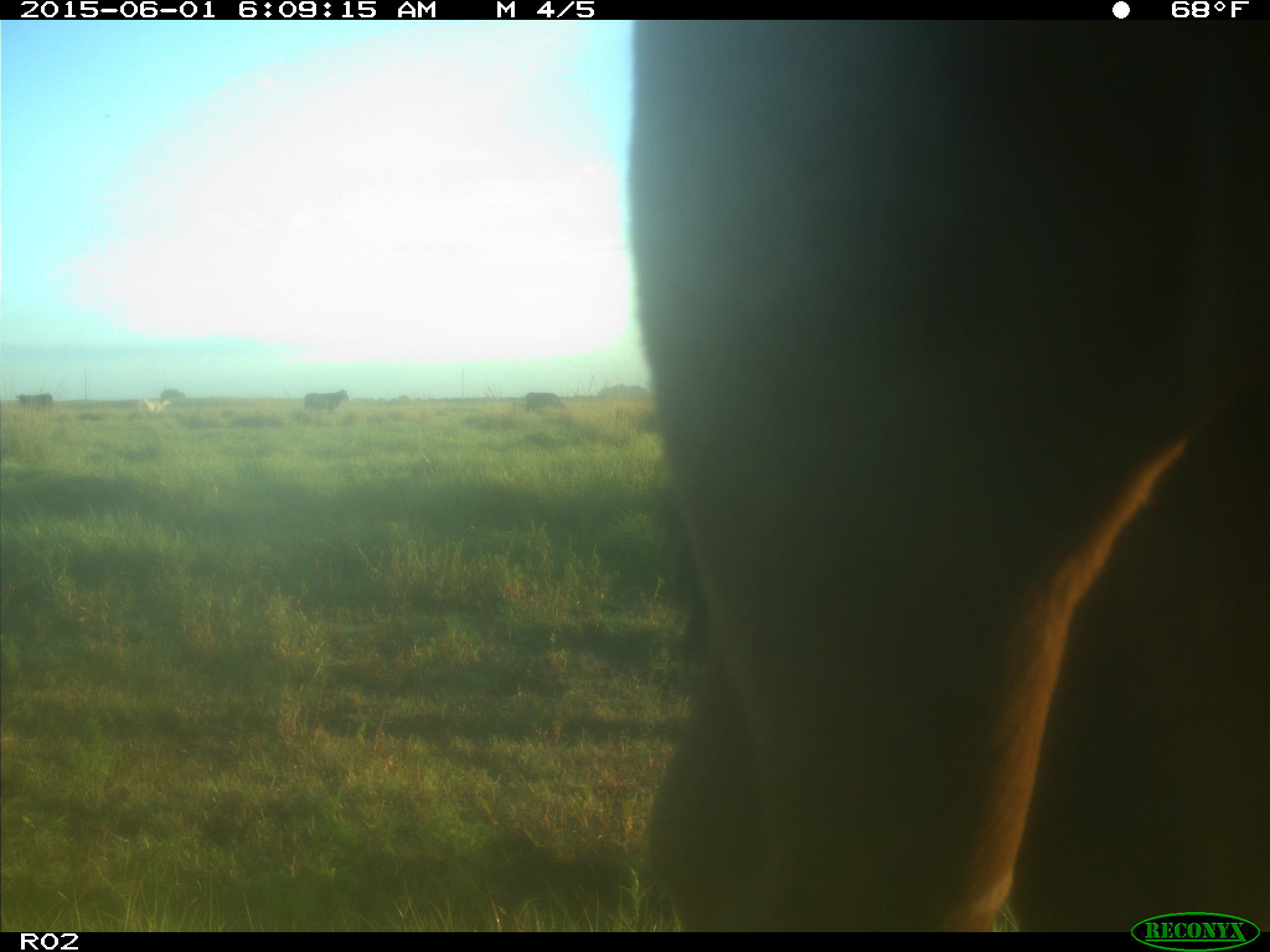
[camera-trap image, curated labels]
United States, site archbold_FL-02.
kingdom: Animalia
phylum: Chordata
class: Mammalia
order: Artiodactyla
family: Bovidae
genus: Bos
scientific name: Bos taurus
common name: domestic cow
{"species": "Bos taurus (domestic cow)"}